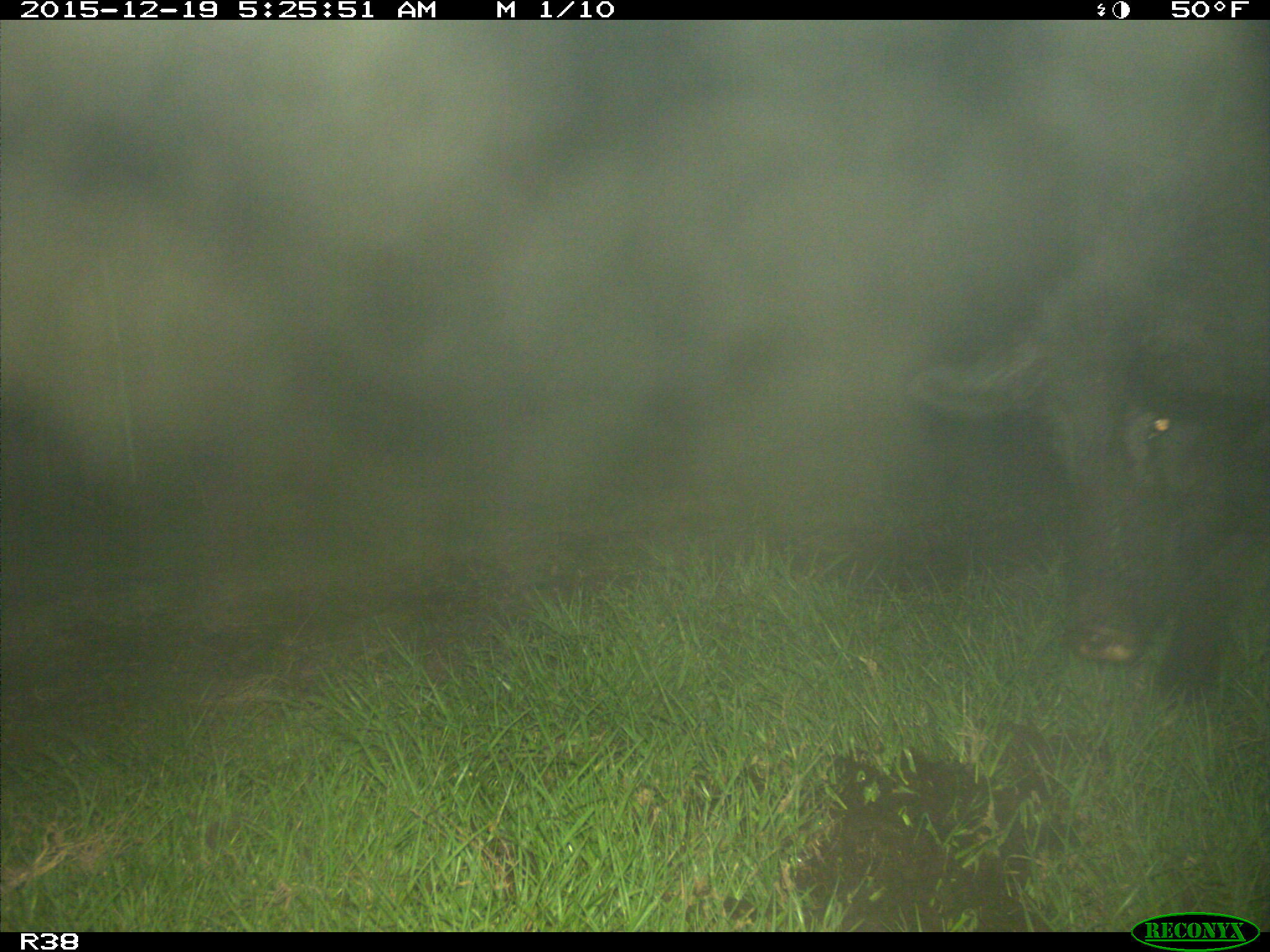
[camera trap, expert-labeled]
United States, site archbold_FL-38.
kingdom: Animalia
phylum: Chordata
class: Mammalia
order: Artiodactyla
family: Suidae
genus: Sus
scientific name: Sus scrofa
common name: wild boar